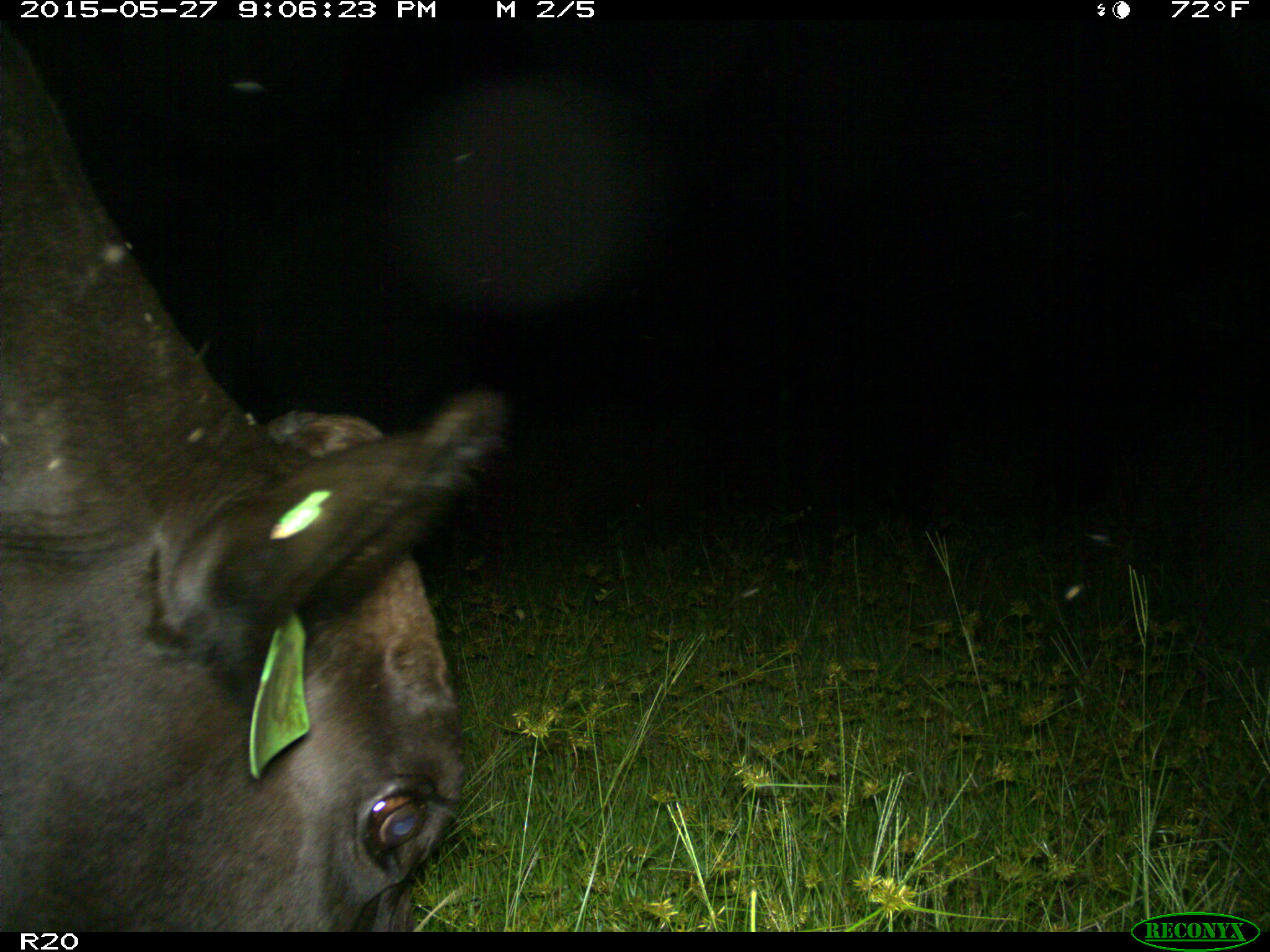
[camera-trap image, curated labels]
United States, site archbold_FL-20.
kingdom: Animalia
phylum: Chordata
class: Mammalia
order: Artiodactyla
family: Bovidae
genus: Bos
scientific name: Bos taurus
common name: domestic cow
Bos taurus (domestic cow).